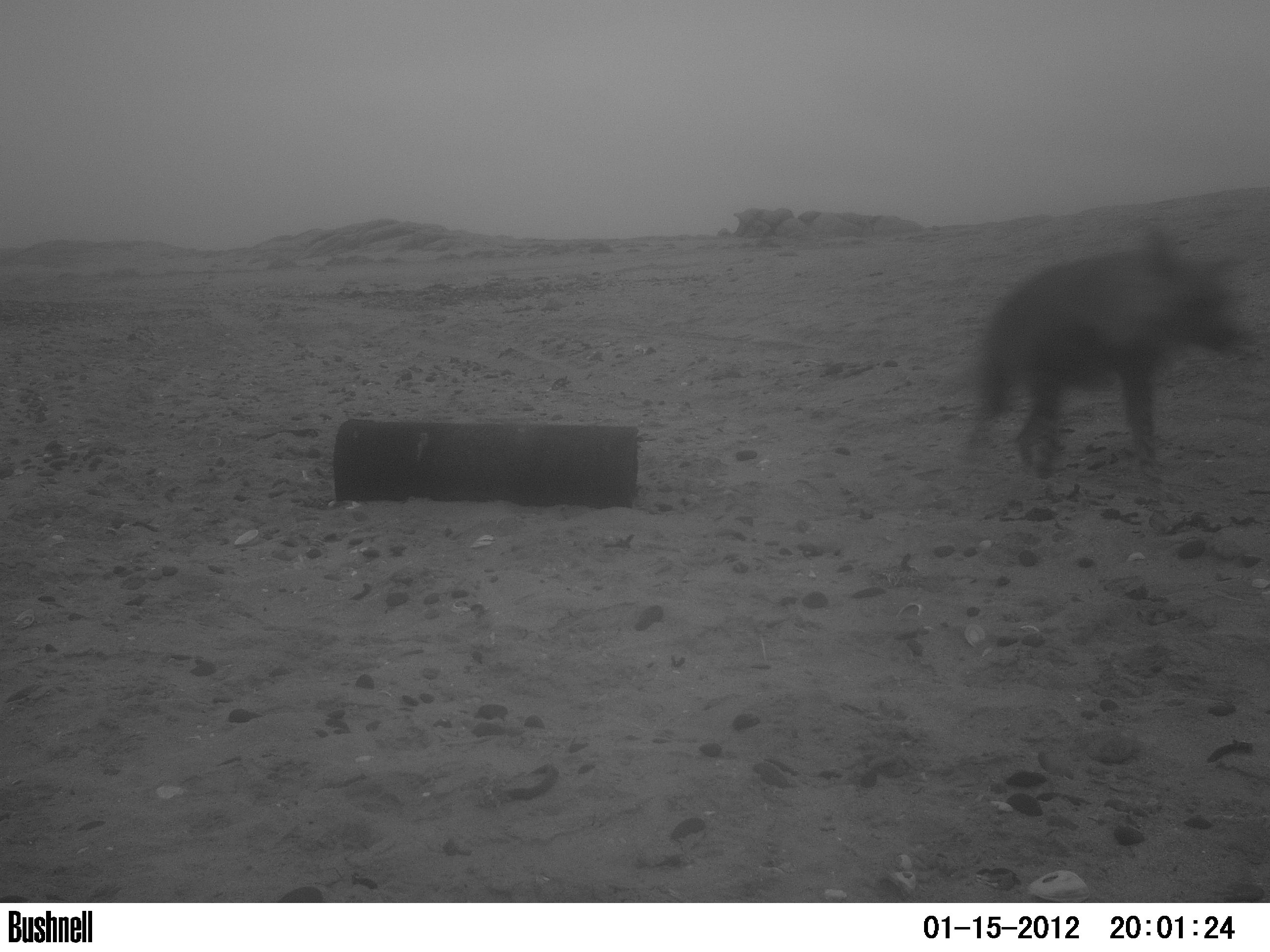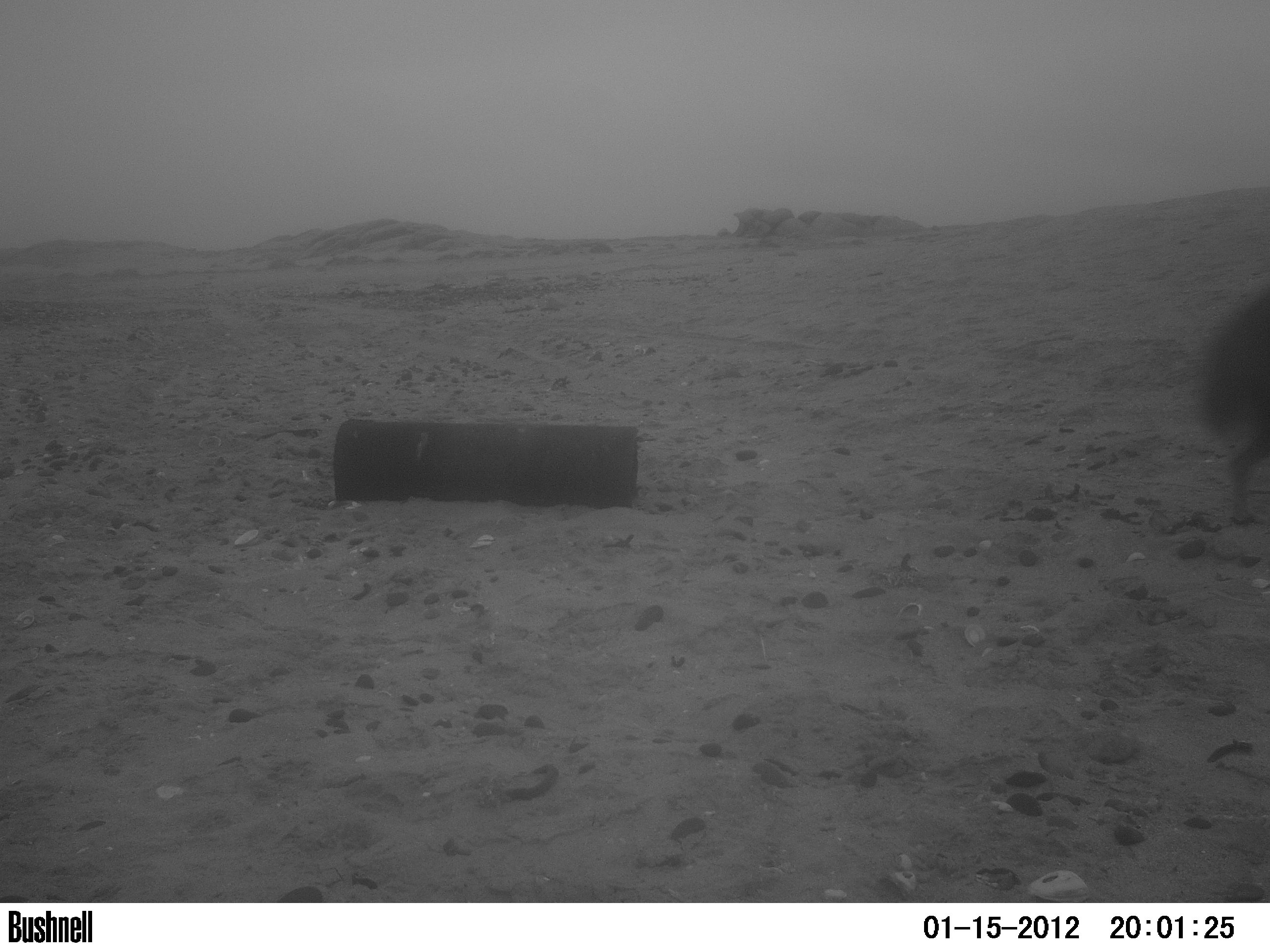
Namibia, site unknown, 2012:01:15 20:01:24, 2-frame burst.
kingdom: Animalia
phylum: Chordata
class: Mammalia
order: Carnivora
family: Hyaenidae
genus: Parahyaena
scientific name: Parahyaena brunnea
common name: brown hyena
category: hyaena brunnea